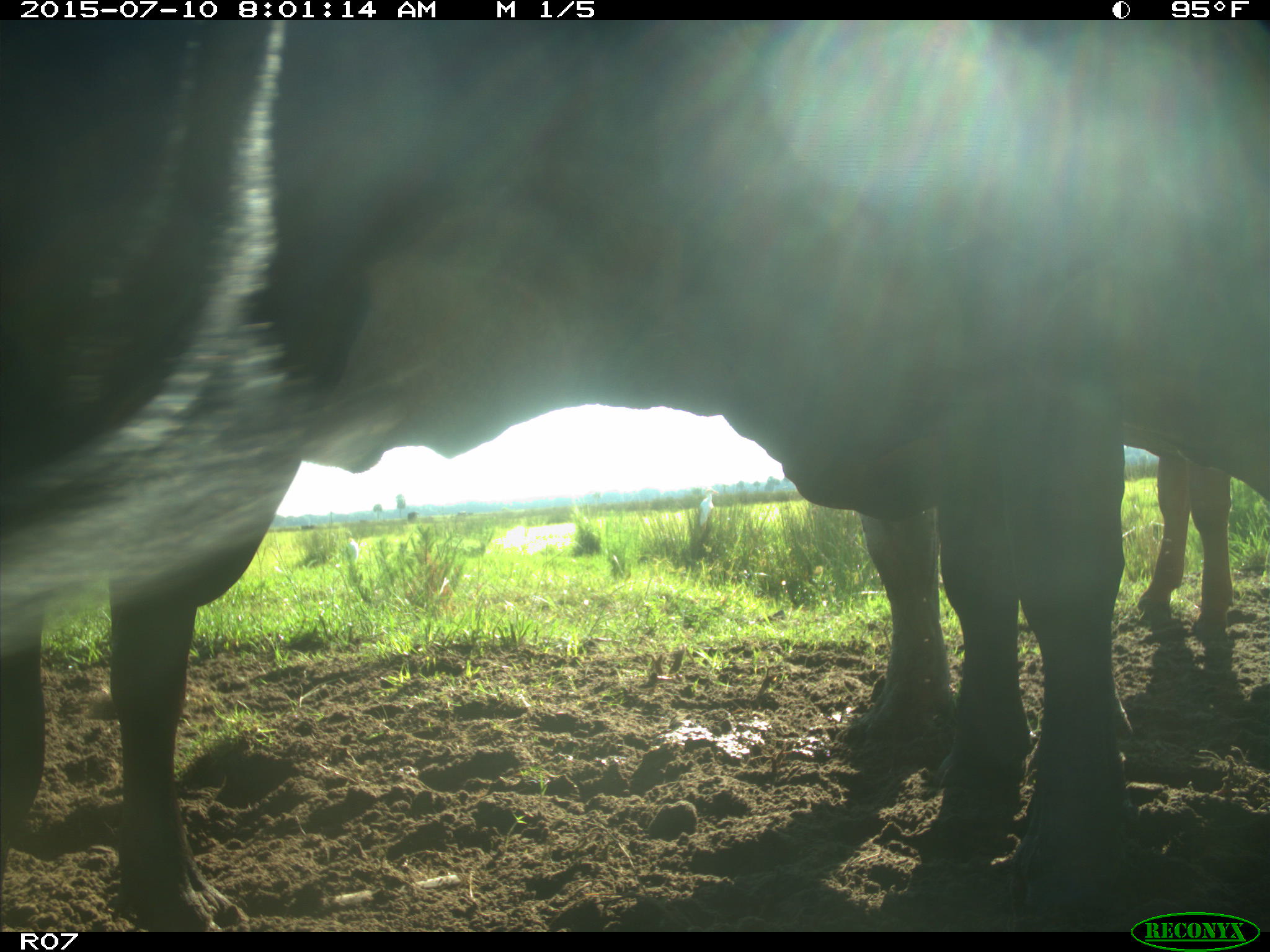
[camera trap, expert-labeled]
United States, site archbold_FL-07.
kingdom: Animalia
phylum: Chordata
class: Mammalia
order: Artiodactyla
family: Bovidae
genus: Bos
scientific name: Bos taurus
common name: domestic cow